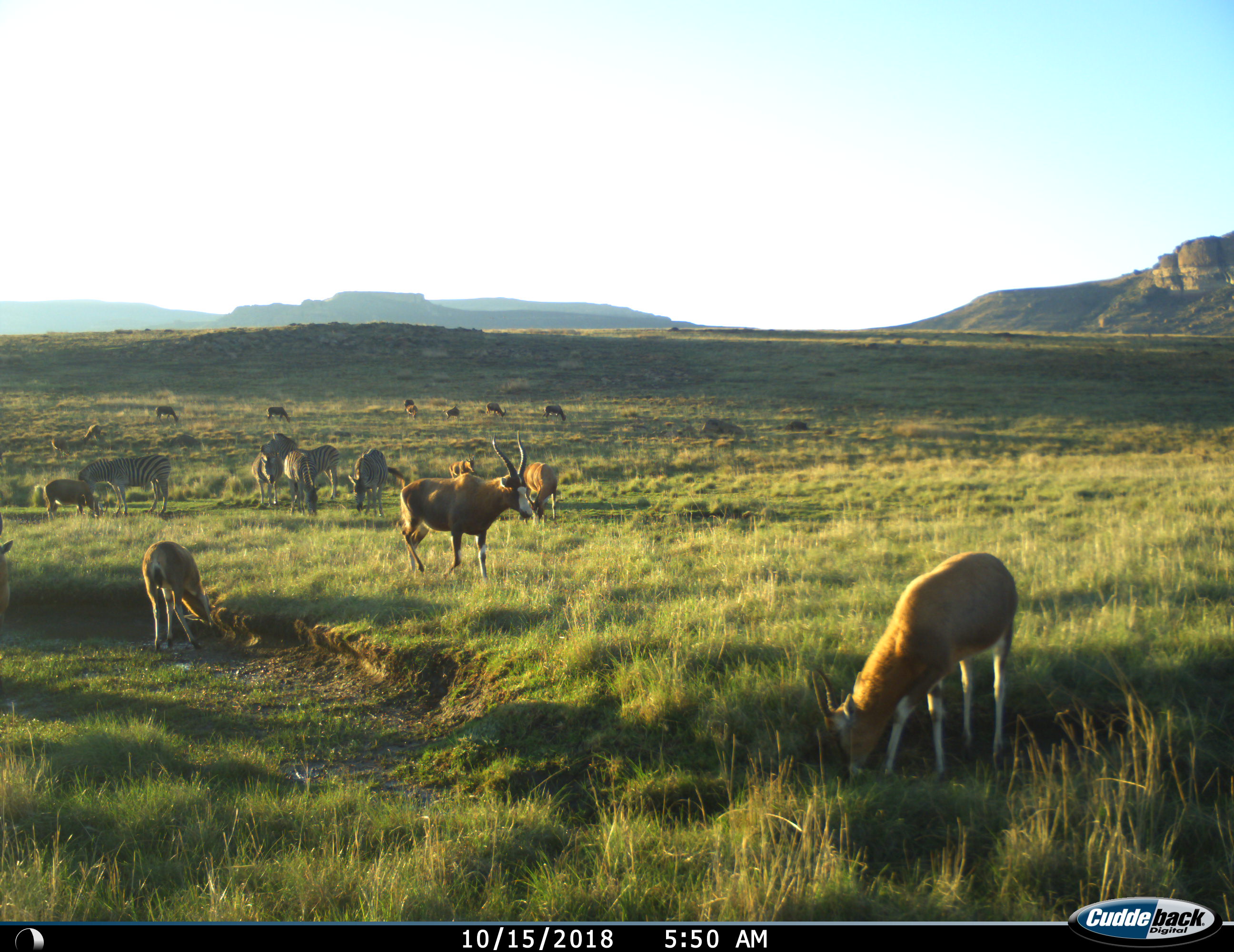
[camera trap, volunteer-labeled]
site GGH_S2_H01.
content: unidentified animal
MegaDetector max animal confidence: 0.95